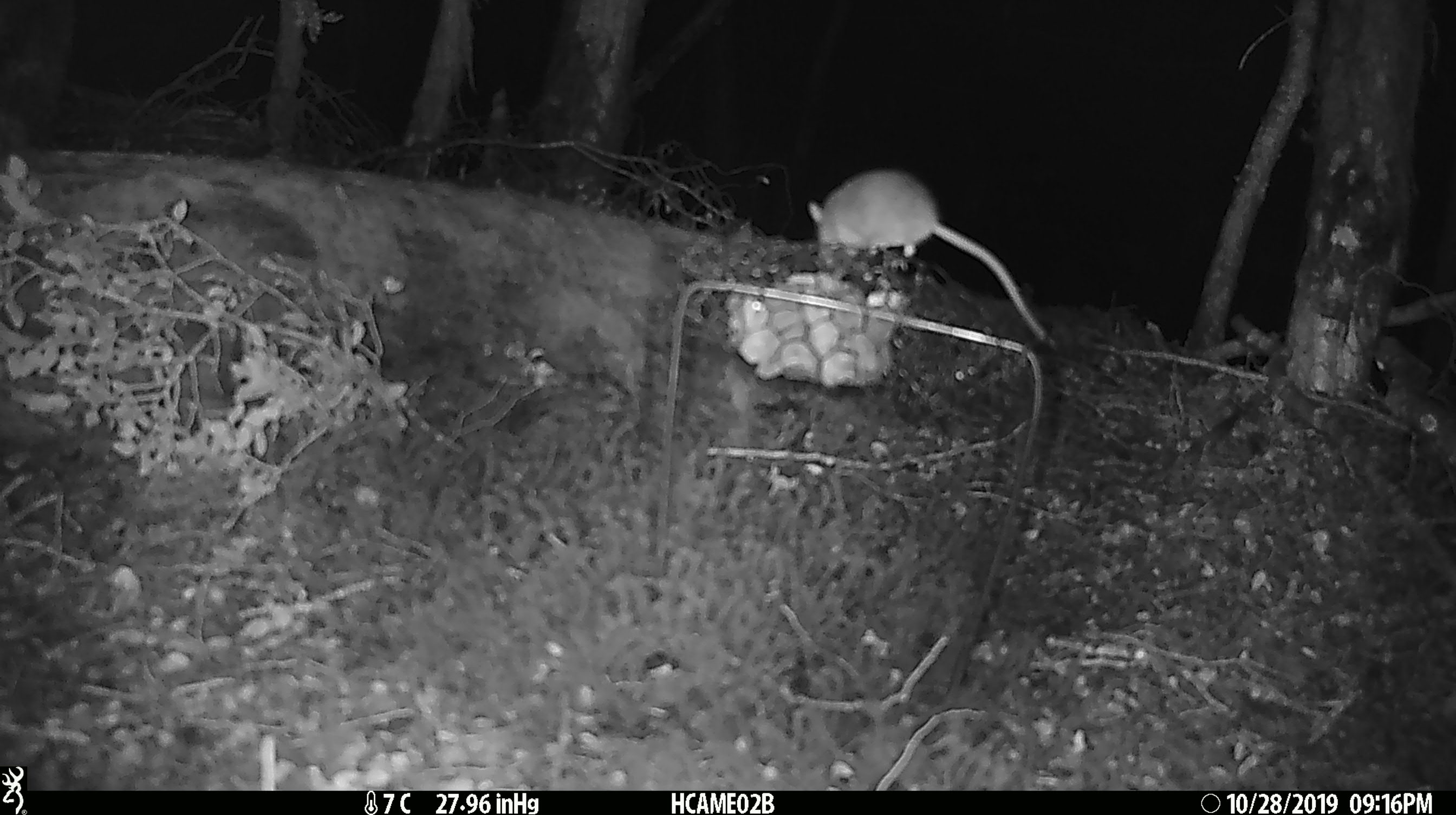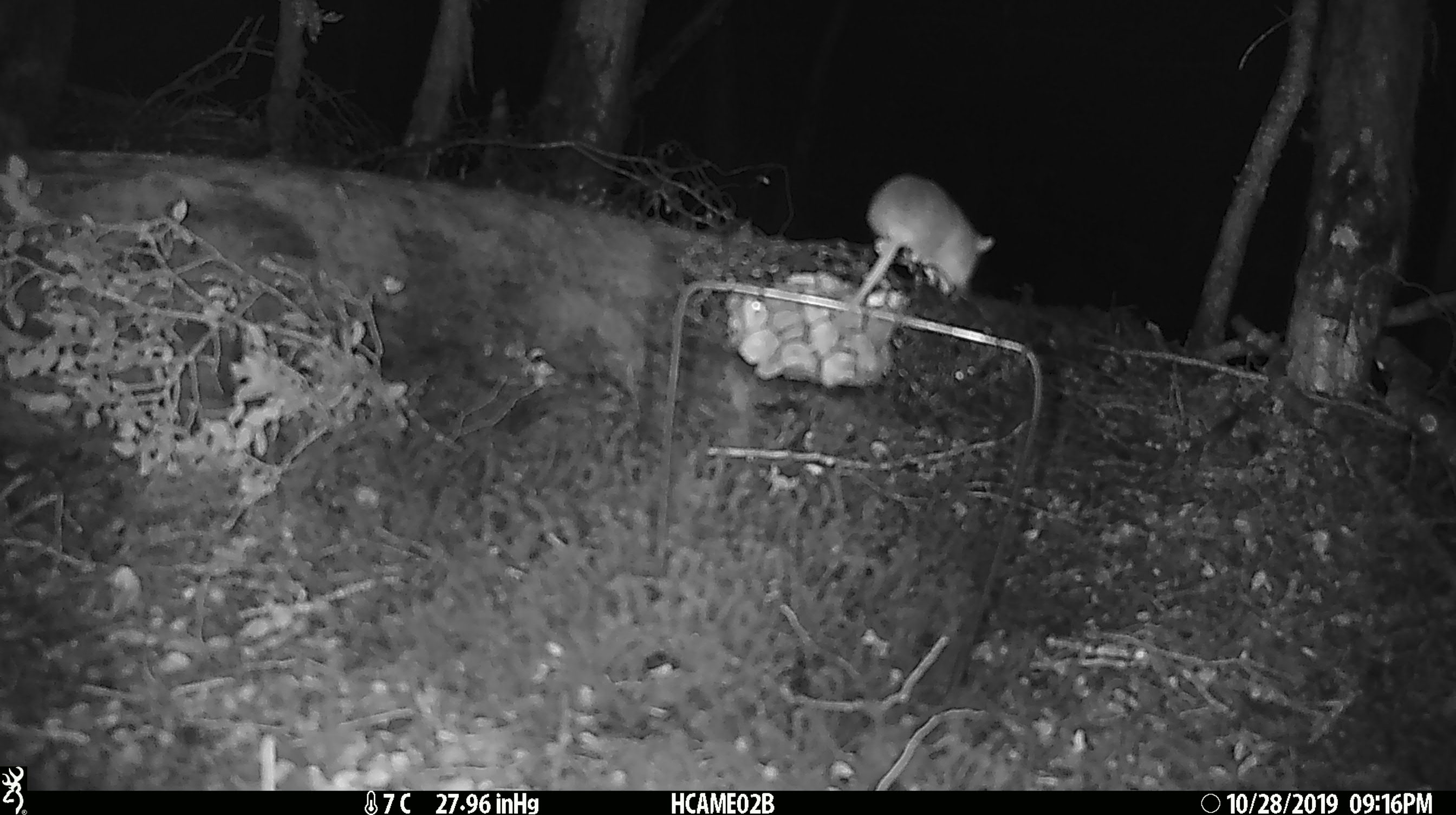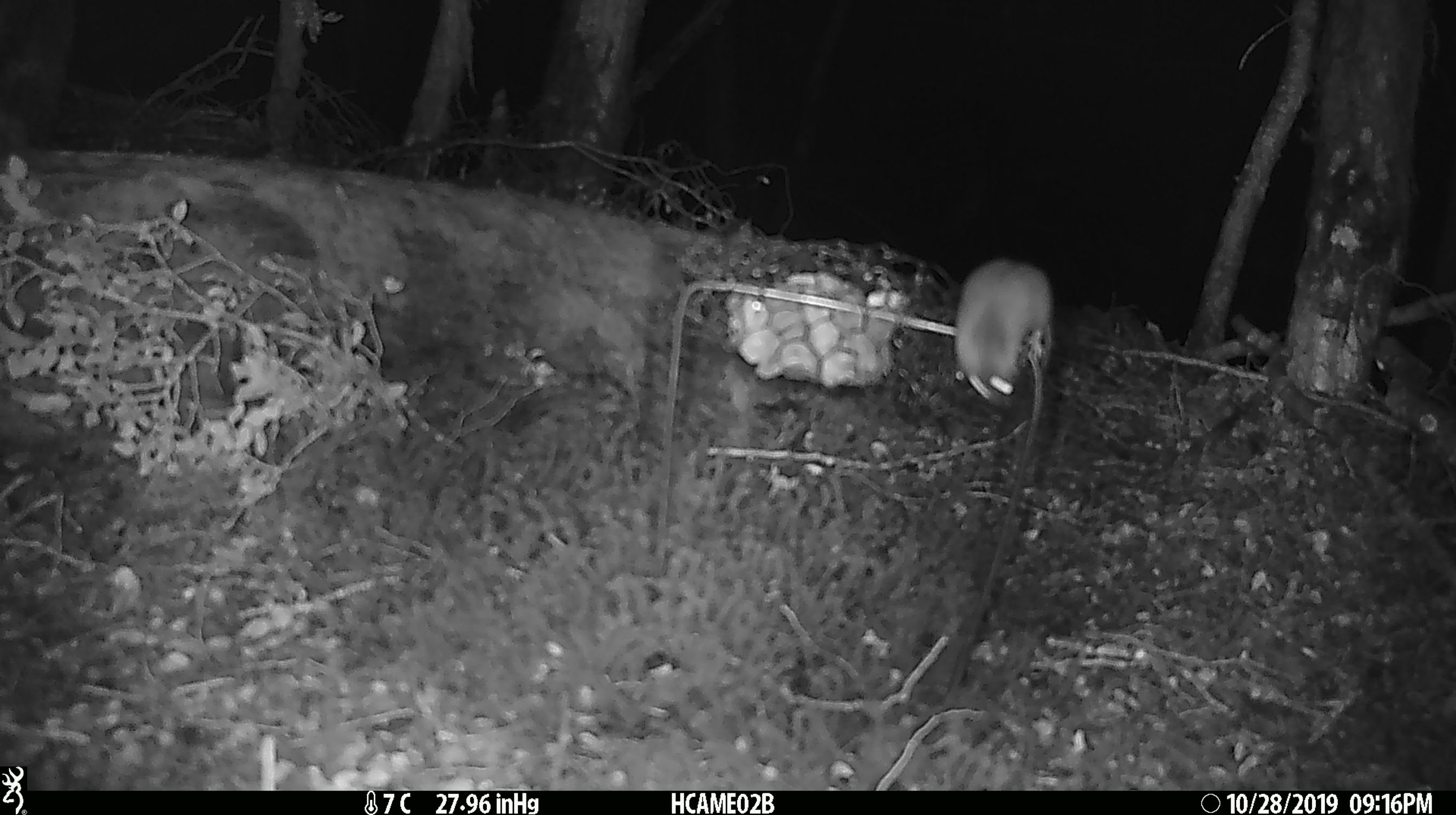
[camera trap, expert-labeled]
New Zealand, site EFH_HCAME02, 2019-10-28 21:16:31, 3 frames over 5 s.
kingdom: Animalia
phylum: Chordata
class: Mammalia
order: Rodentia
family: Muridae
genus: Mus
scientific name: Mus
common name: mouse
Mouse (Mus).